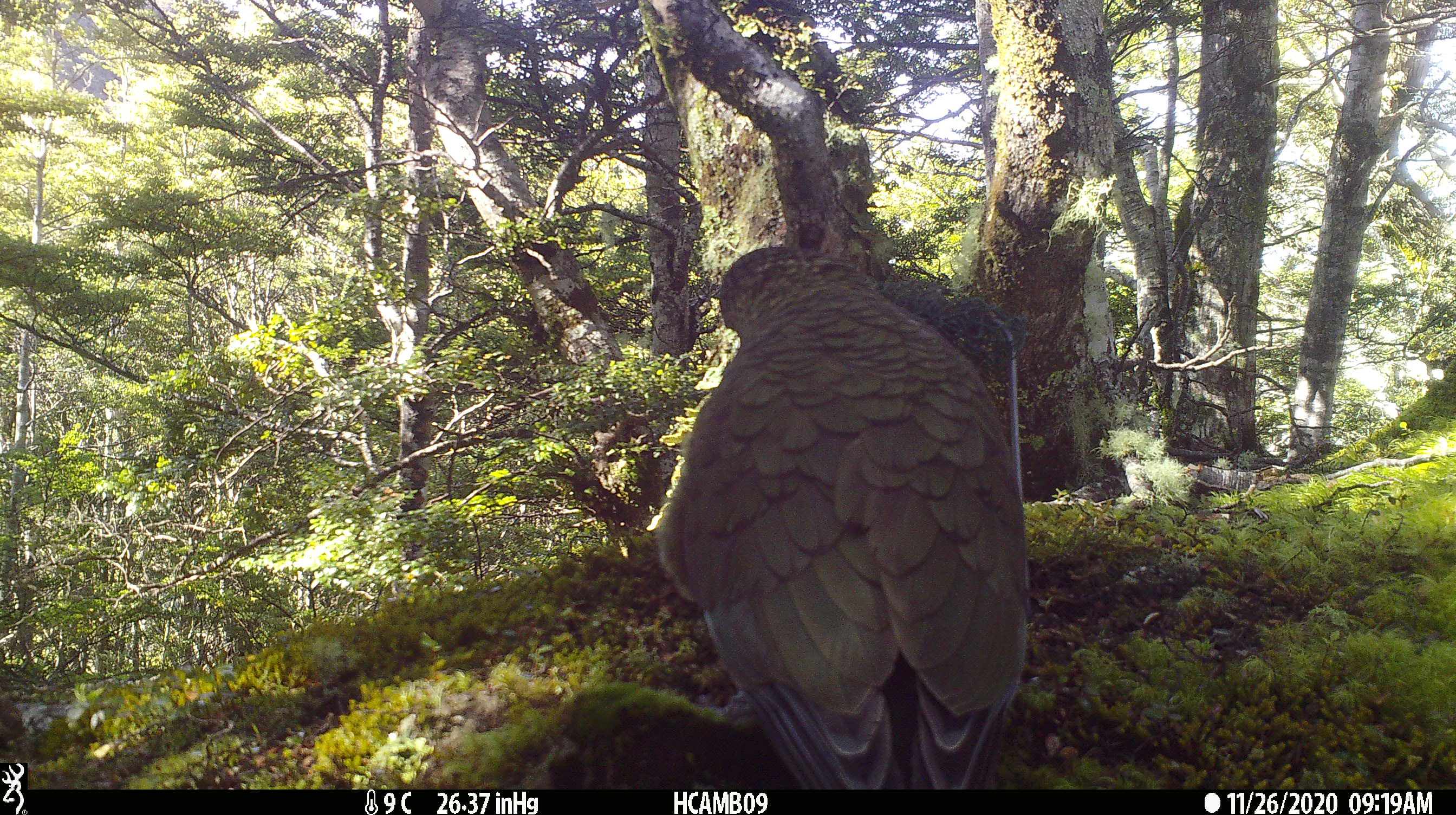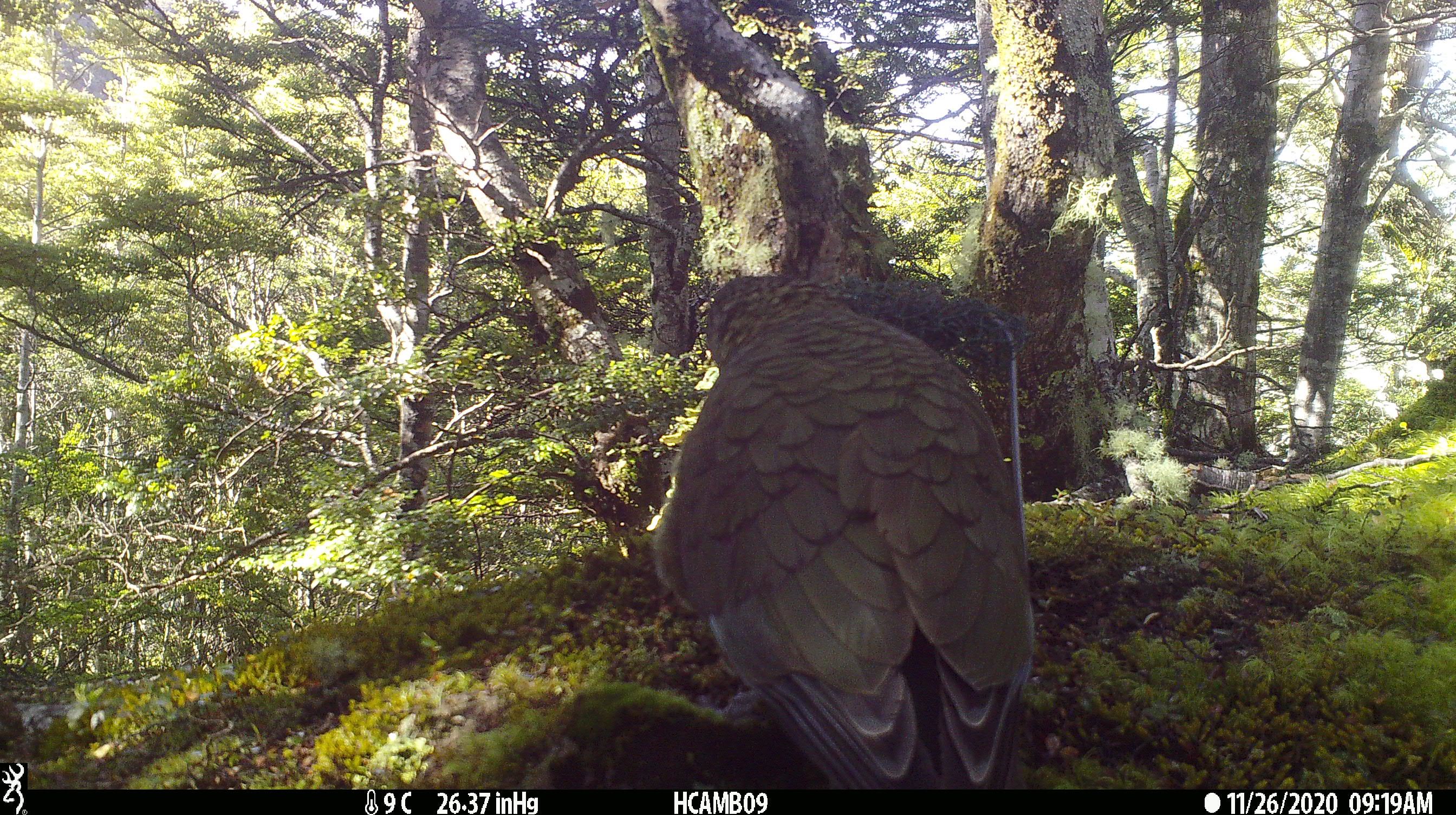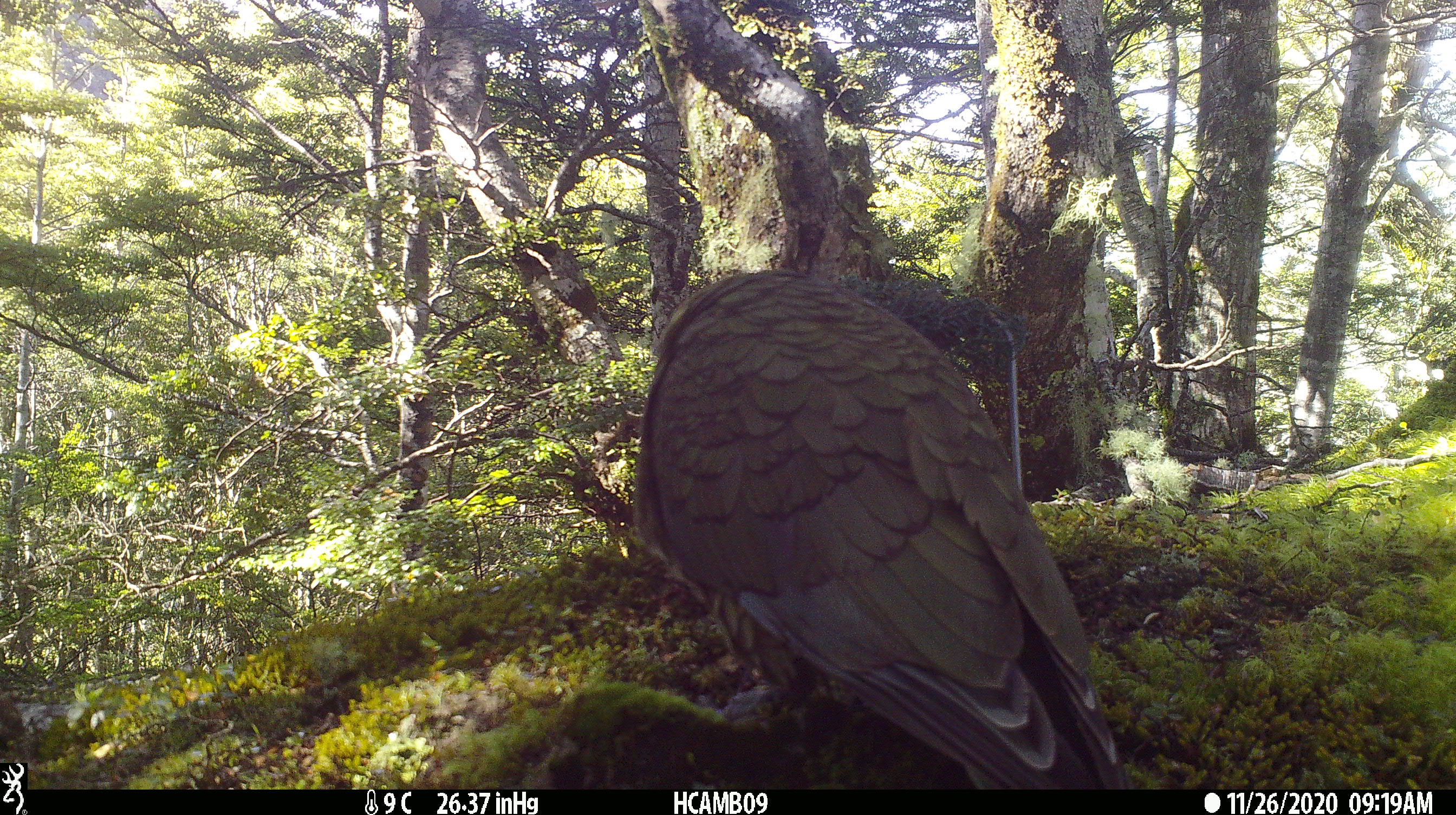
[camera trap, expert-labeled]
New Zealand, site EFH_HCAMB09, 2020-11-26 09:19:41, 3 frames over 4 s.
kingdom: Animalia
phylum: Chordata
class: Aves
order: Psittaciformes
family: Strigopidae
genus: Nestor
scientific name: Nestor notabilis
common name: kea